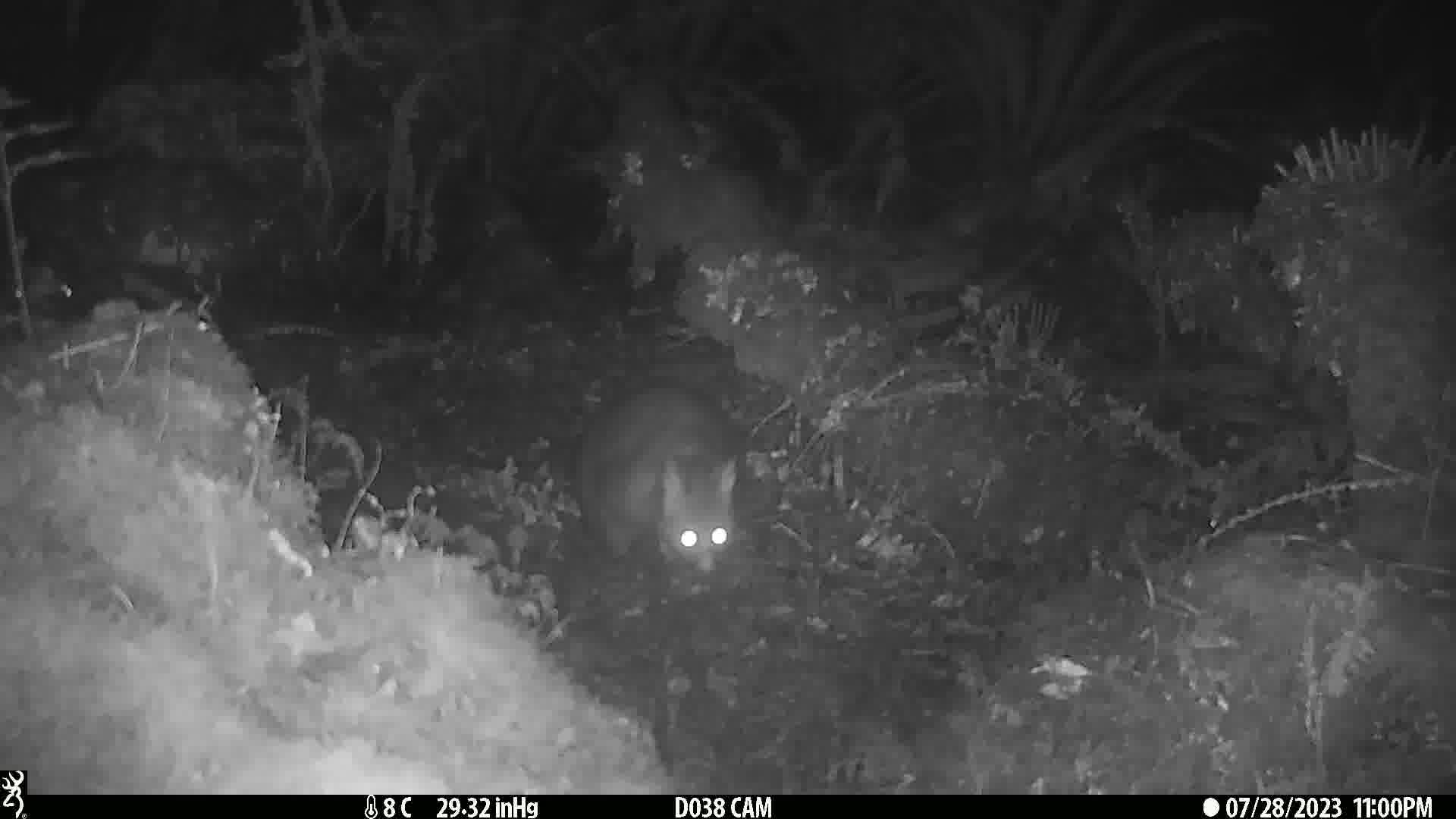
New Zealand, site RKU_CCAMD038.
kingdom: Animalia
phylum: Chordata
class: Mammalia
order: Diprotodontia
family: Phalangeridae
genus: Trichosurus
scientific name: Trichosurus vulpecula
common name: common brushtail possum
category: possum